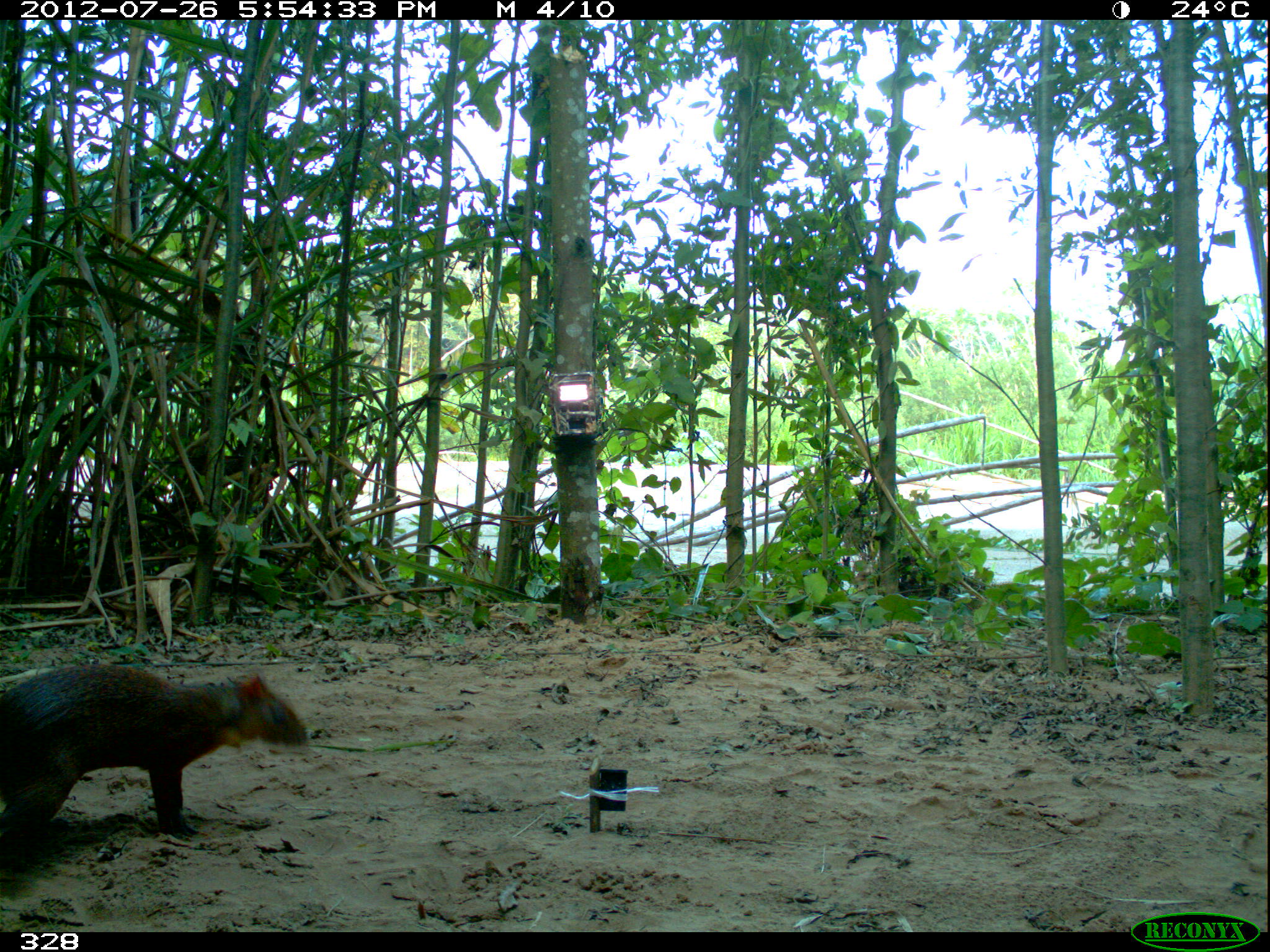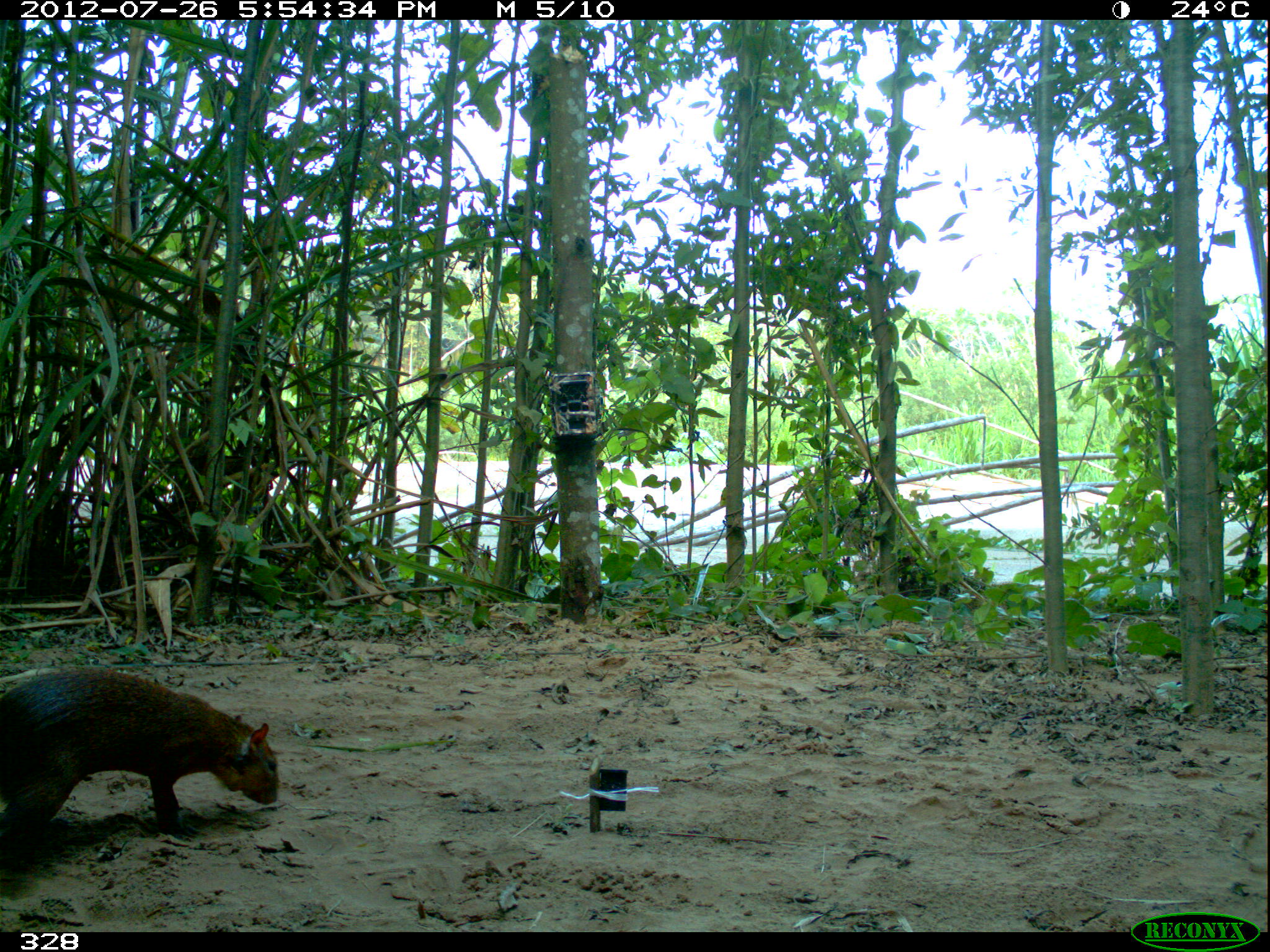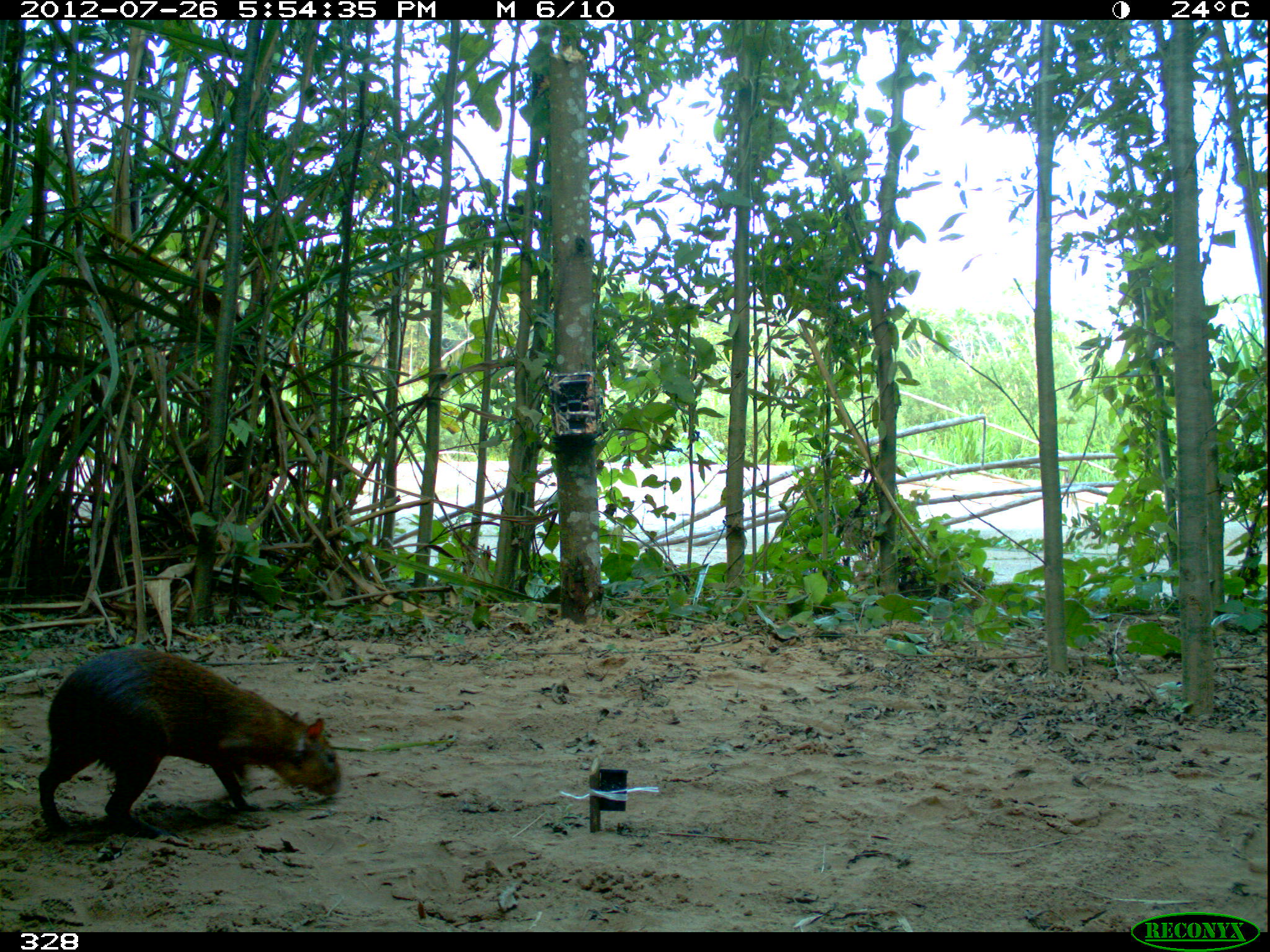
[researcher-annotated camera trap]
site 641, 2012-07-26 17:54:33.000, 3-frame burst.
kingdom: Animalia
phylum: Chordata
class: Mammalia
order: Rodentia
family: Dasyproctidae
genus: Dasyprocta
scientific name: Dasyprocta punctata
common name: central american agouti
Dasyprocta punctata (central american agouti).